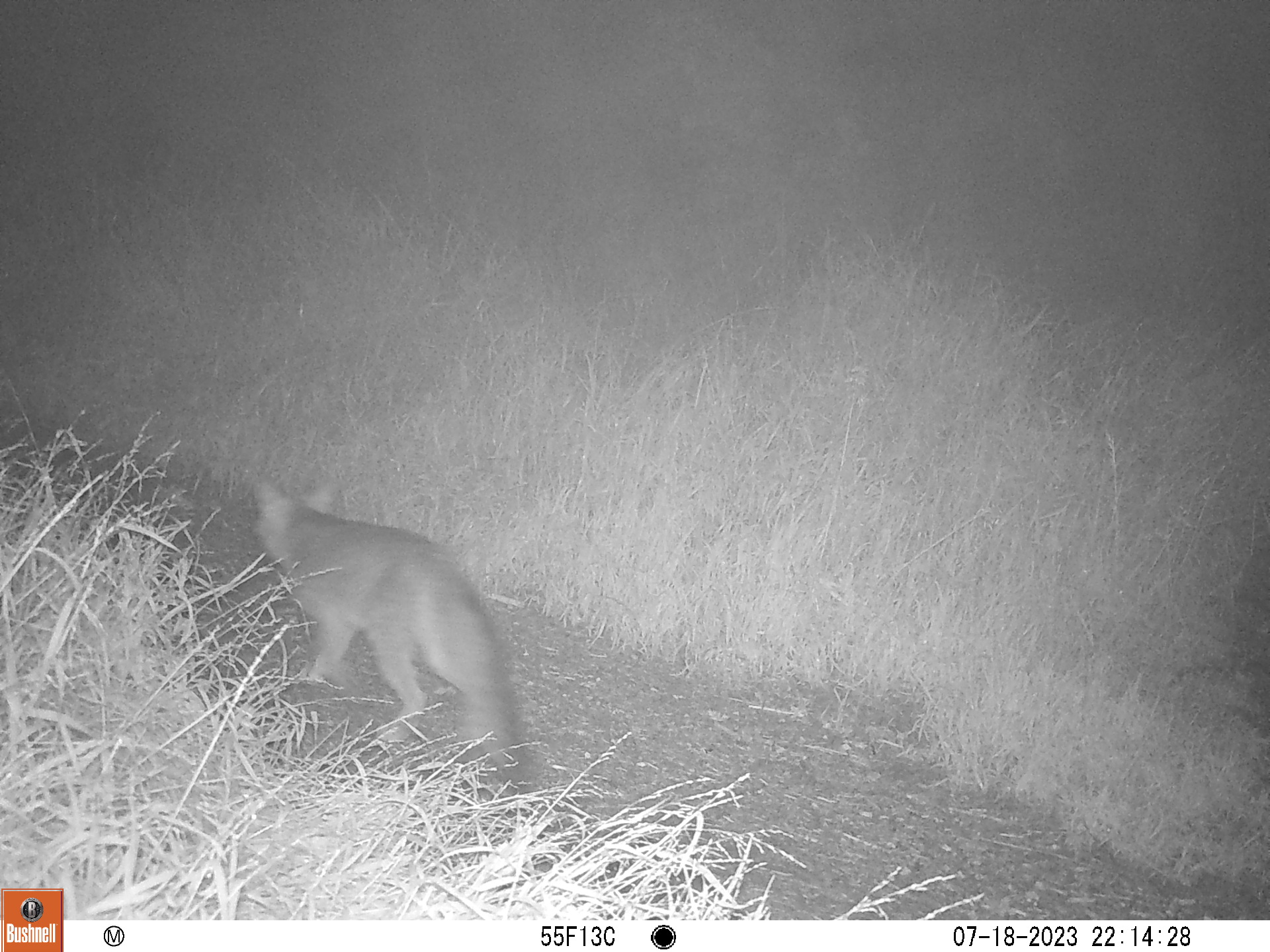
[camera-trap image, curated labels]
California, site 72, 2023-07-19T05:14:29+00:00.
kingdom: Animalia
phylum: Chordata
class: Mammalia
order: Carnivora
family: Canidae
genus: Urocyon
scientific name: Urocyon cinereoargenteus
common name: gray fox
Gray fox (Urocyon cinereoargenteus).